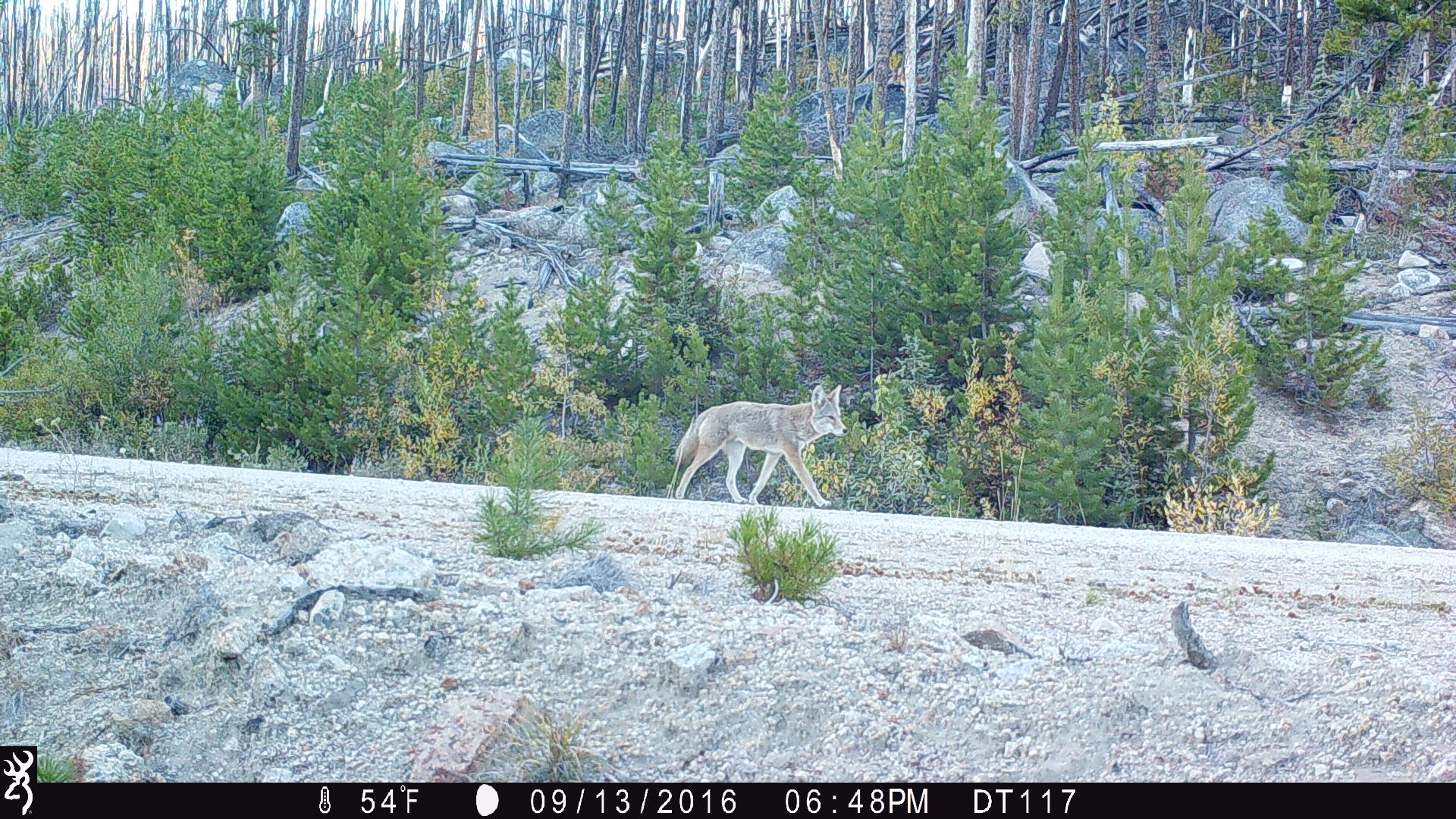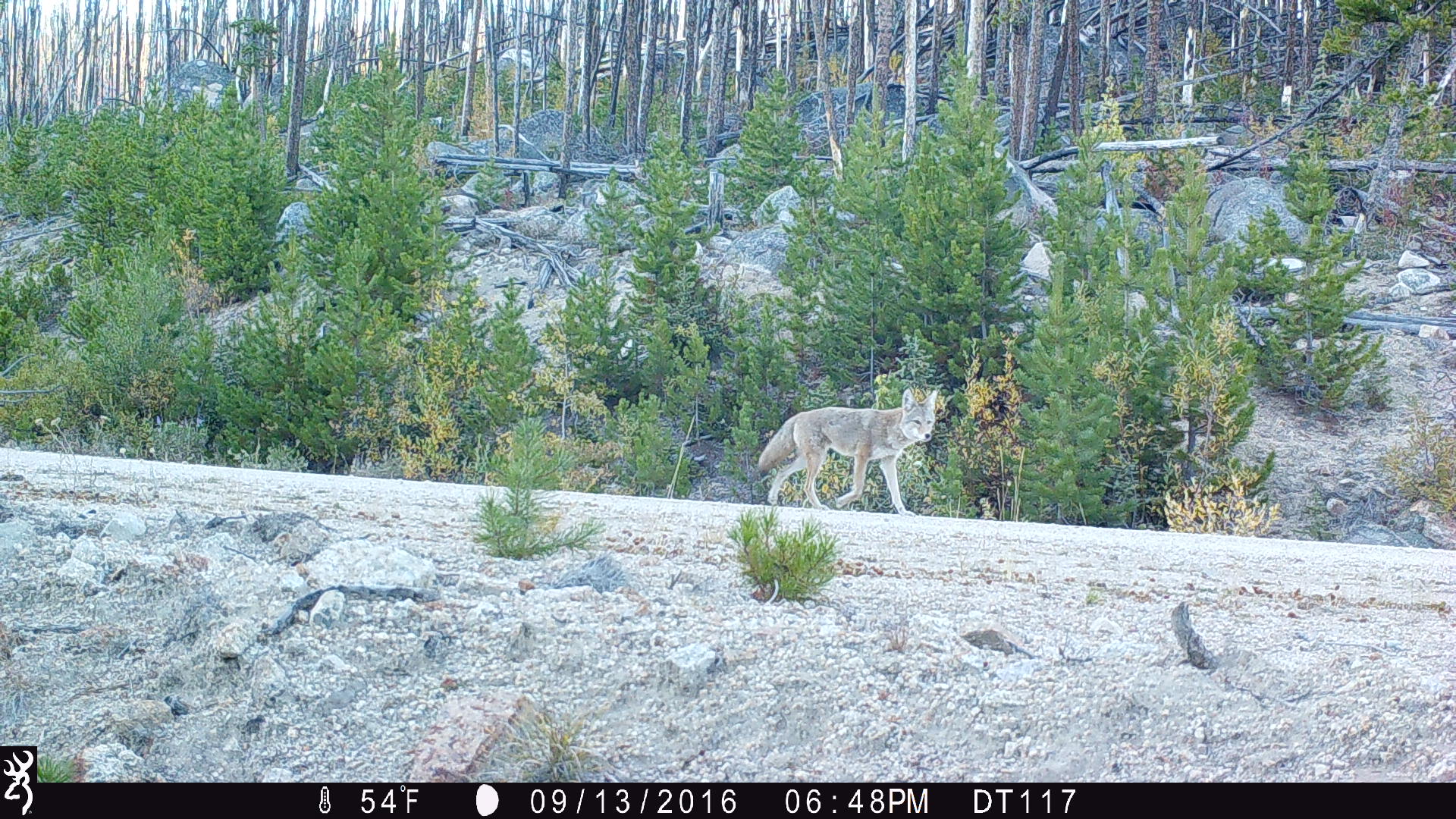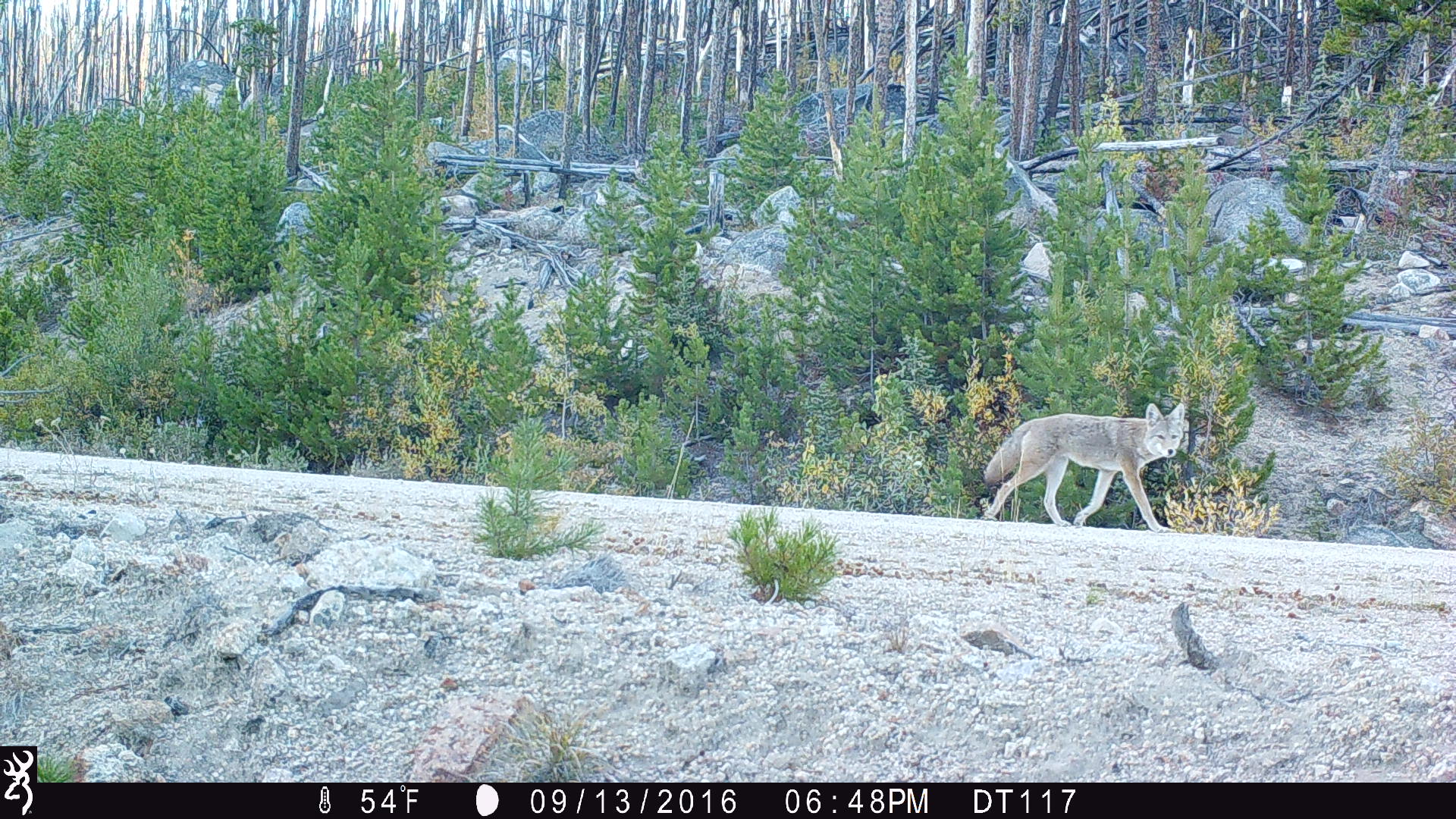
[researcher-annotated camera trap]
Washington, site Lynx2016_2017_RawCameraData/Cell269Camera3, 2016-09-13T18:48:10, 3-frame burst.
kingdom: Animalia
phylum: Chordata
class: Mammalia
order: Carnivora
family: Canidae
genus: Canis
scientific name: Canis latrans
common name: coyote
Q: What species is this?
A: Canis latrans (coyote).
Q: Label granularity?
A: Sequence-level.